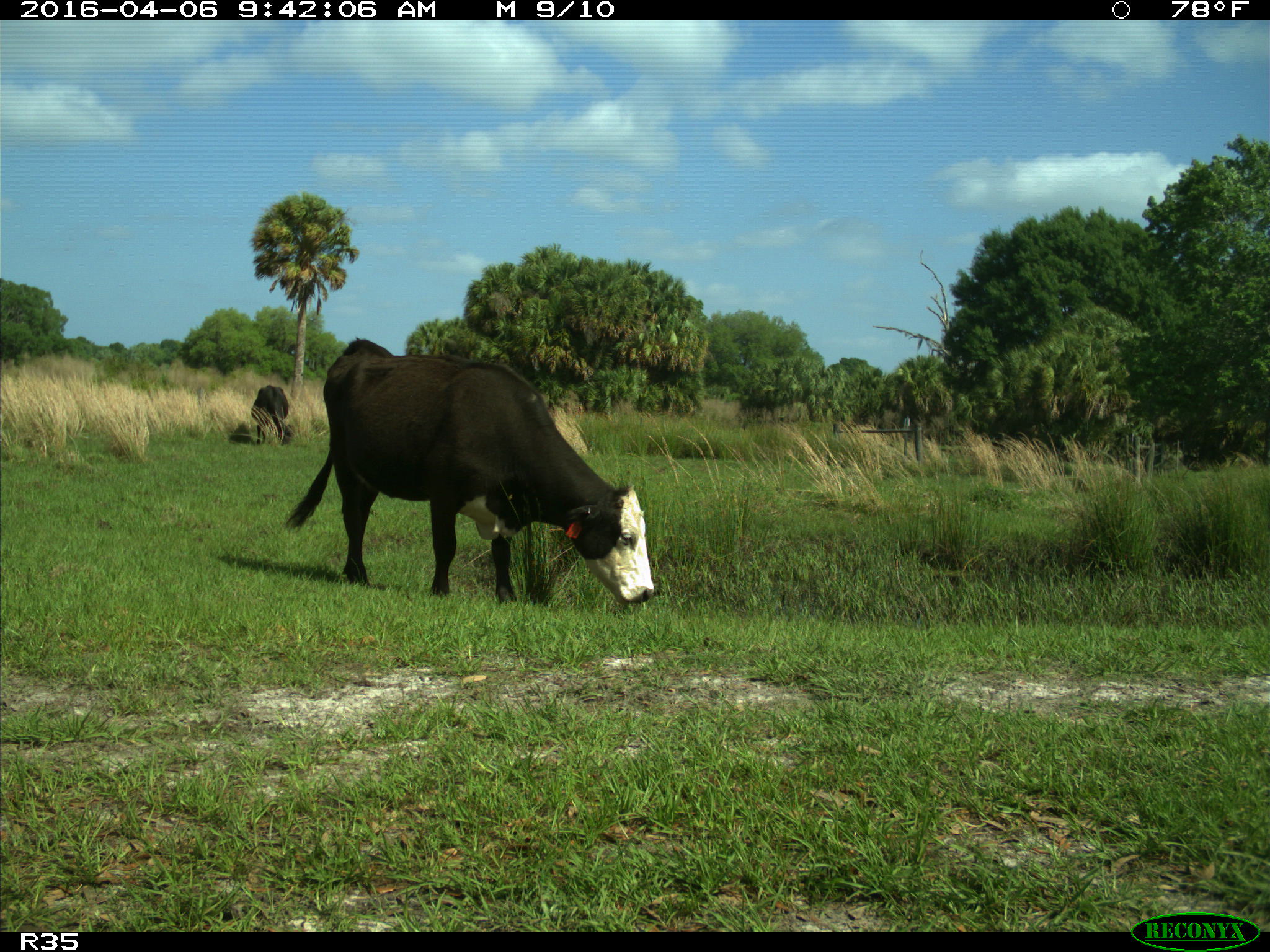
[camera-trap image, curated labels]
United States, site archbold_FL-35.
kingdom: Animalia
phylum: Chordata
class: Mammalia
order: Artiodactyla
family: Bovidae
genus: Bos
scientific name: Bos taurus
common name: domestic cow